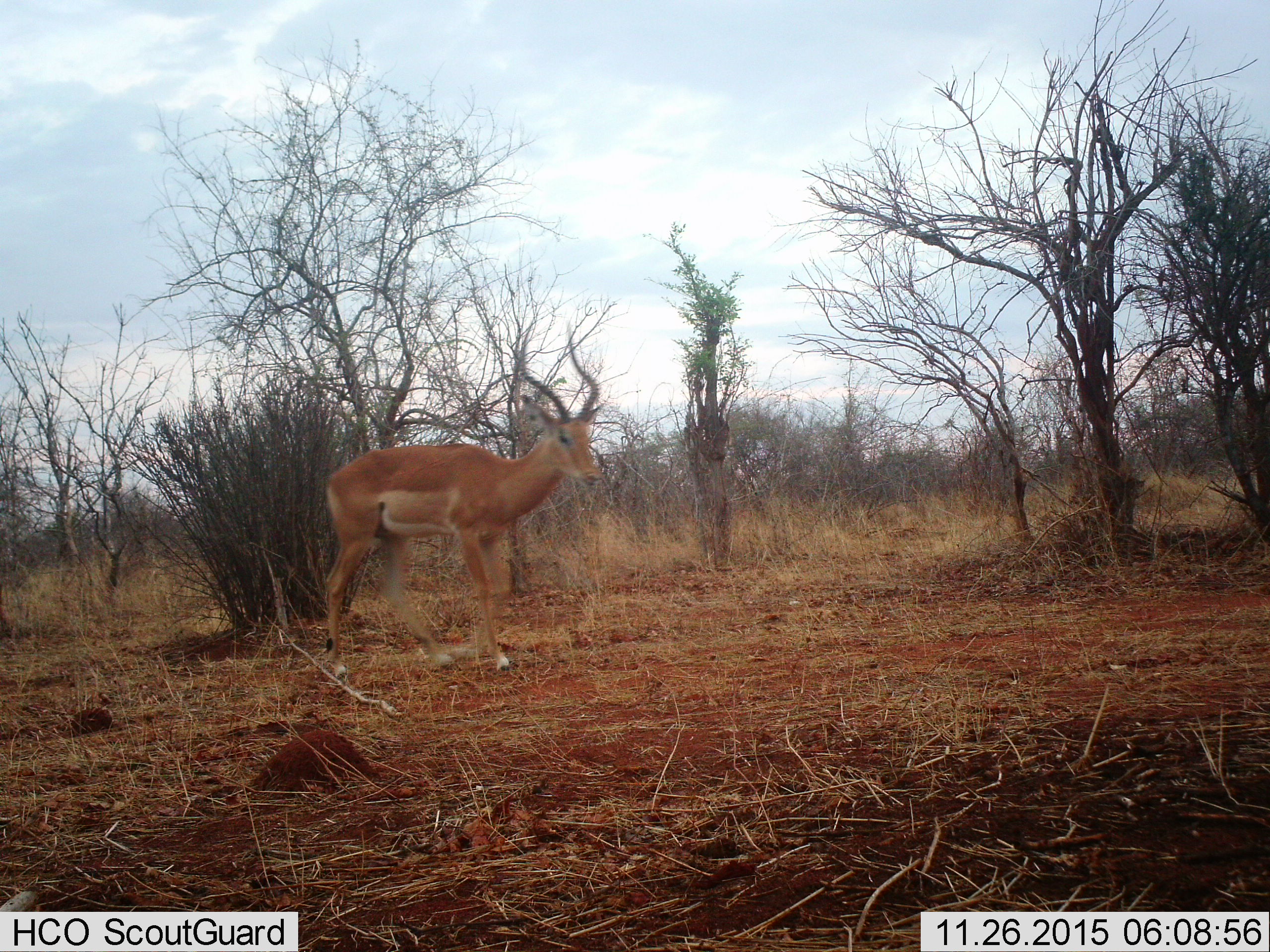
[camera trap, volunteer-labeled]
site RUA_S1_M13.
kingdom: Animalia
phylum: Chordata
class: Mammalia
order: Artiodactyla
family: Bovidae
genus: Aepyceros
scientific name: Aepyceros melampus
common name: impala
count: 1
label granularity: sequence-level